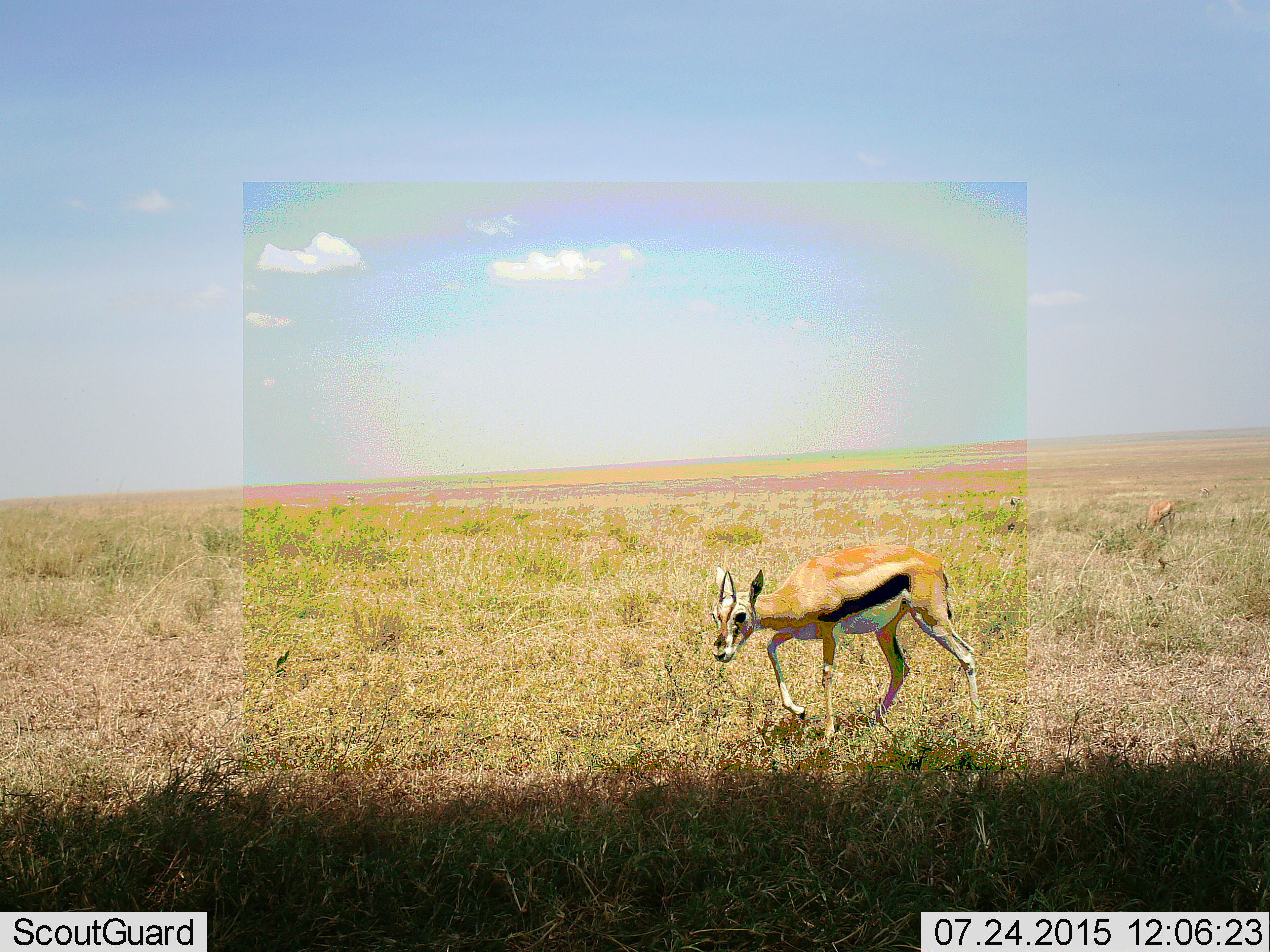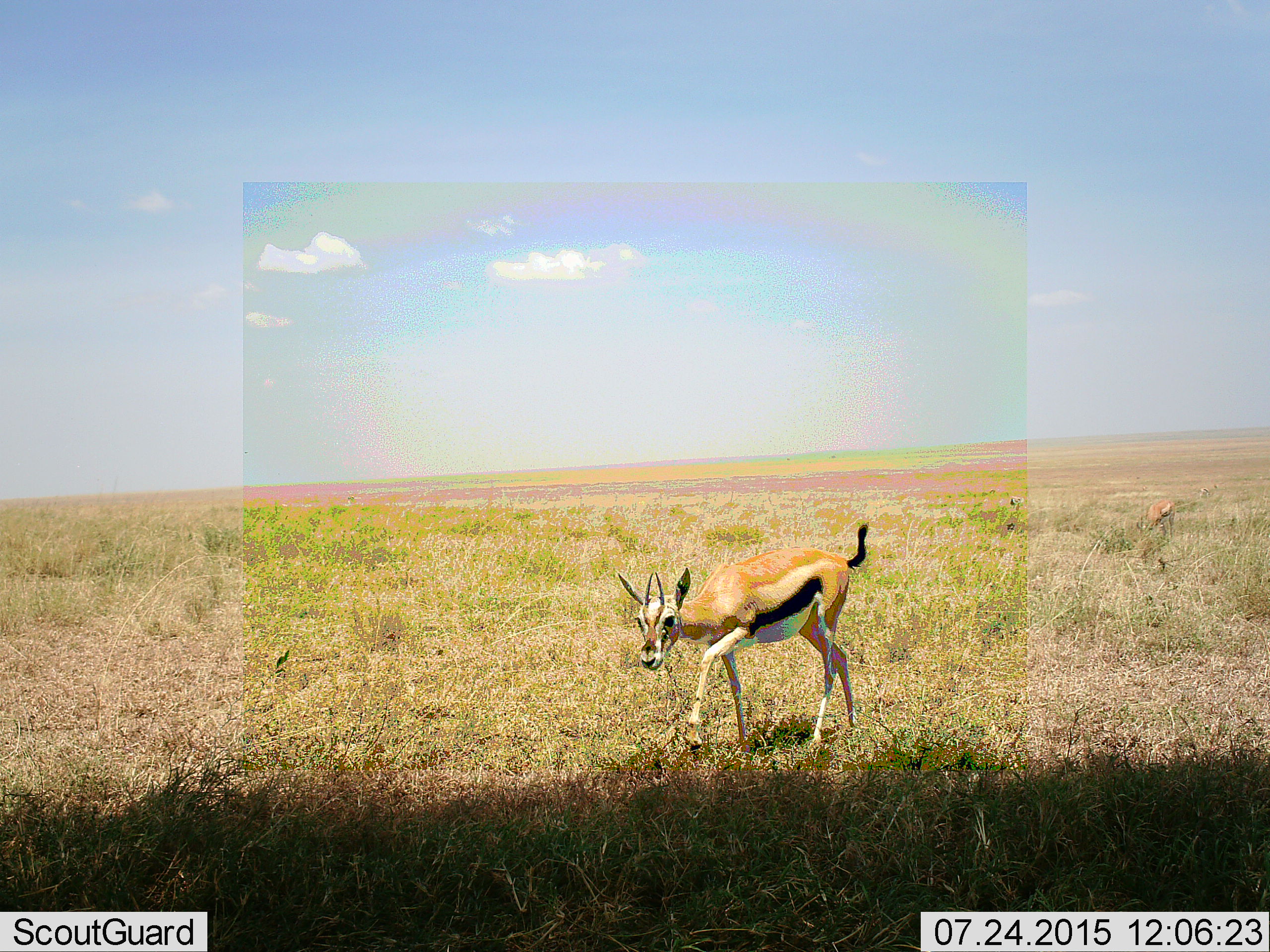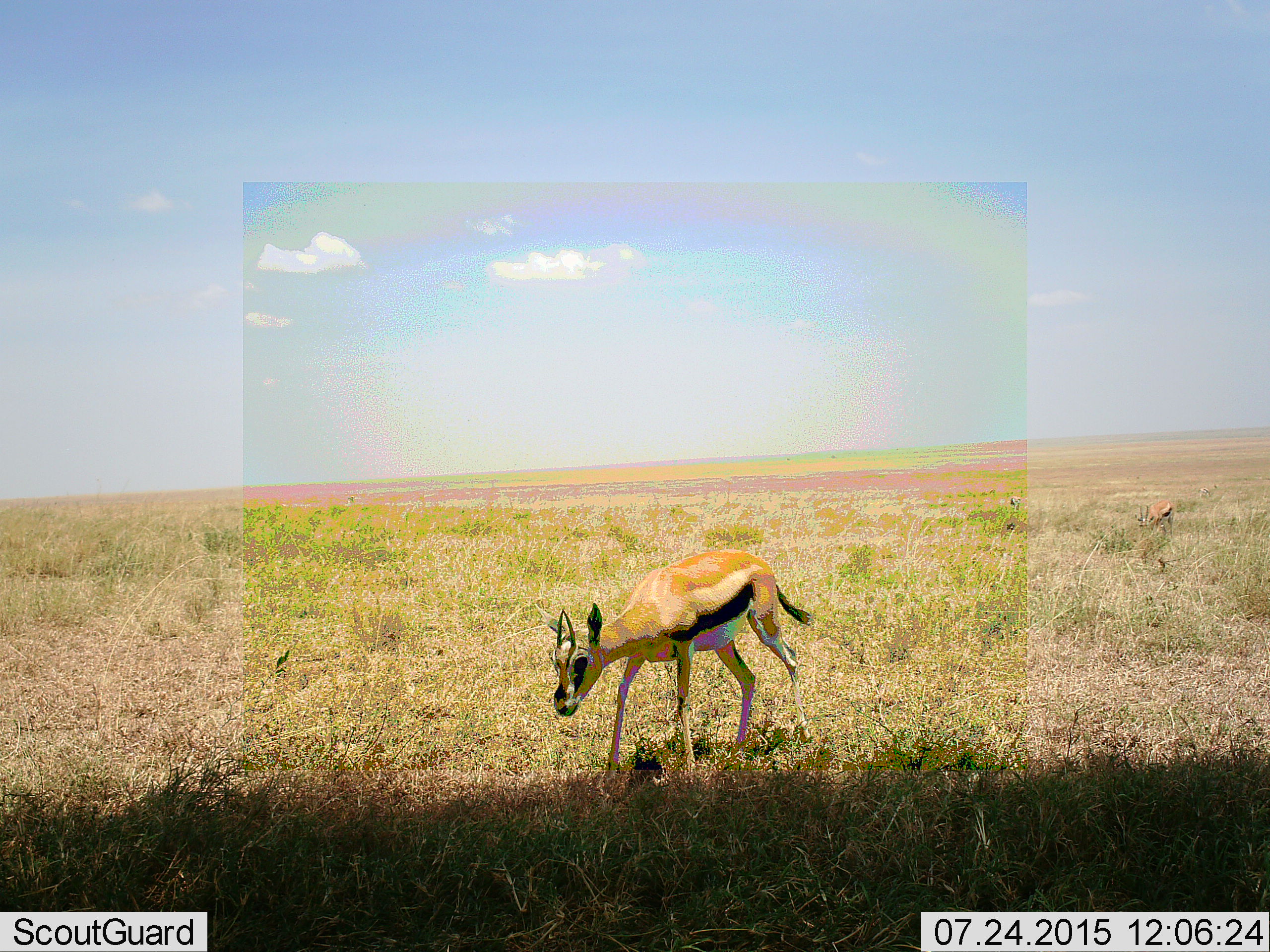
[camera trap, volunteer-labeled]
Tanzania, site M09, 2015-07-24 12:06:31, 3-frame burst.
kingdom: Animalia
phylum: Chordata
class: Mammalia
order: Artiodactyla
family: Bovidae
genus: Eudorcas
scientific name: Eudorcas thomsonii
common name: thomson's gazelle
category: gazellethomsons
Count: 1.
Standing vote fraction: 22%.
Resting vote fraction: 0%.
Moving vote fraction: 100%.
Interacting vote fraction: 0%.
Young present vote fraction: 0%.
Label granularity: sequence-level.